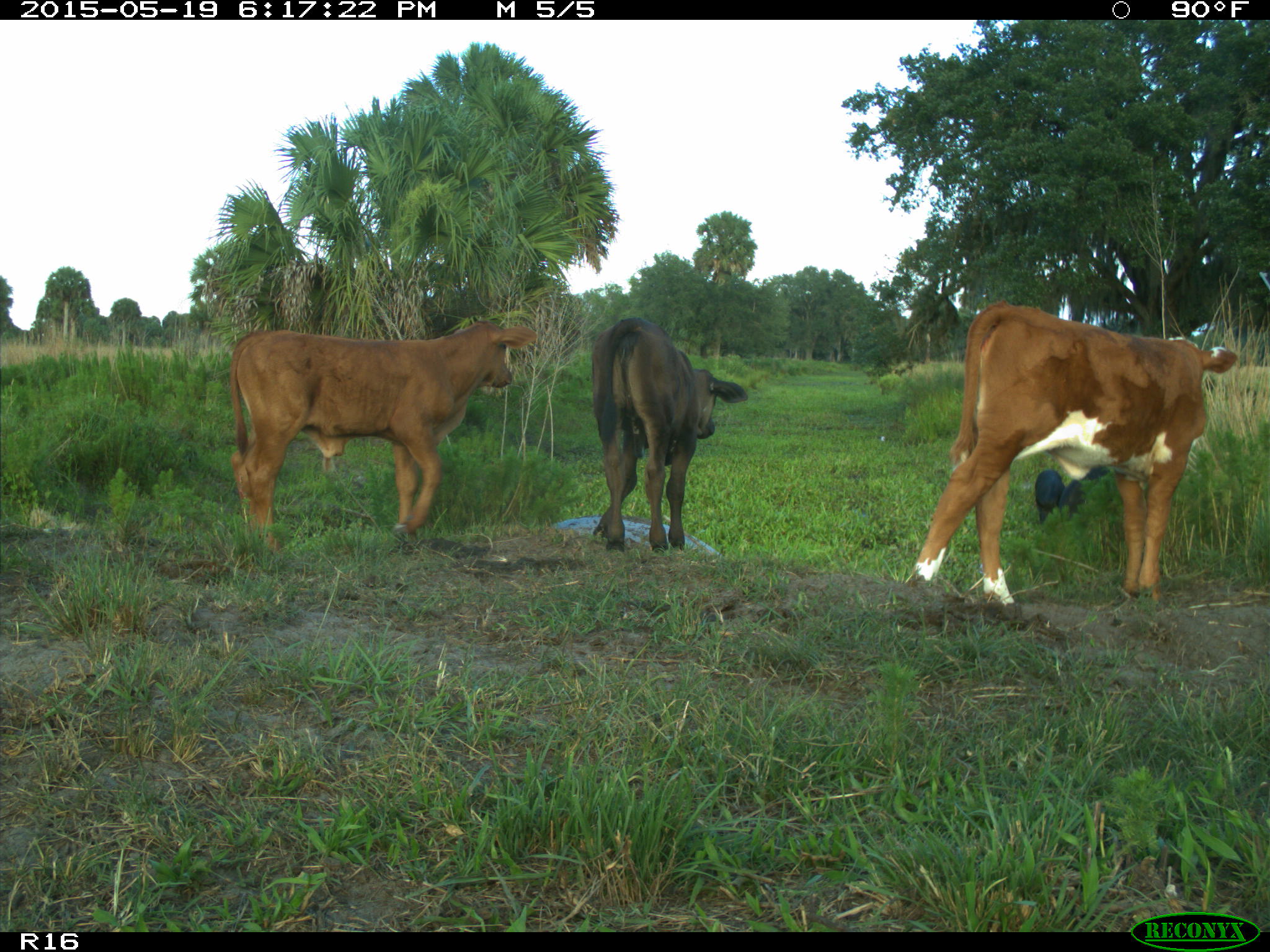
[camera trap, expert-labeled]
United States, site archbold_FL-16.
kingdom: Animalia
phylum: Chordata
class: Mammalia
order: Artiodactyla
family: Suidae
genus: Sus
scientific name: Sus scrofa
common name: wild boar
Sus scrofa (wild boar).